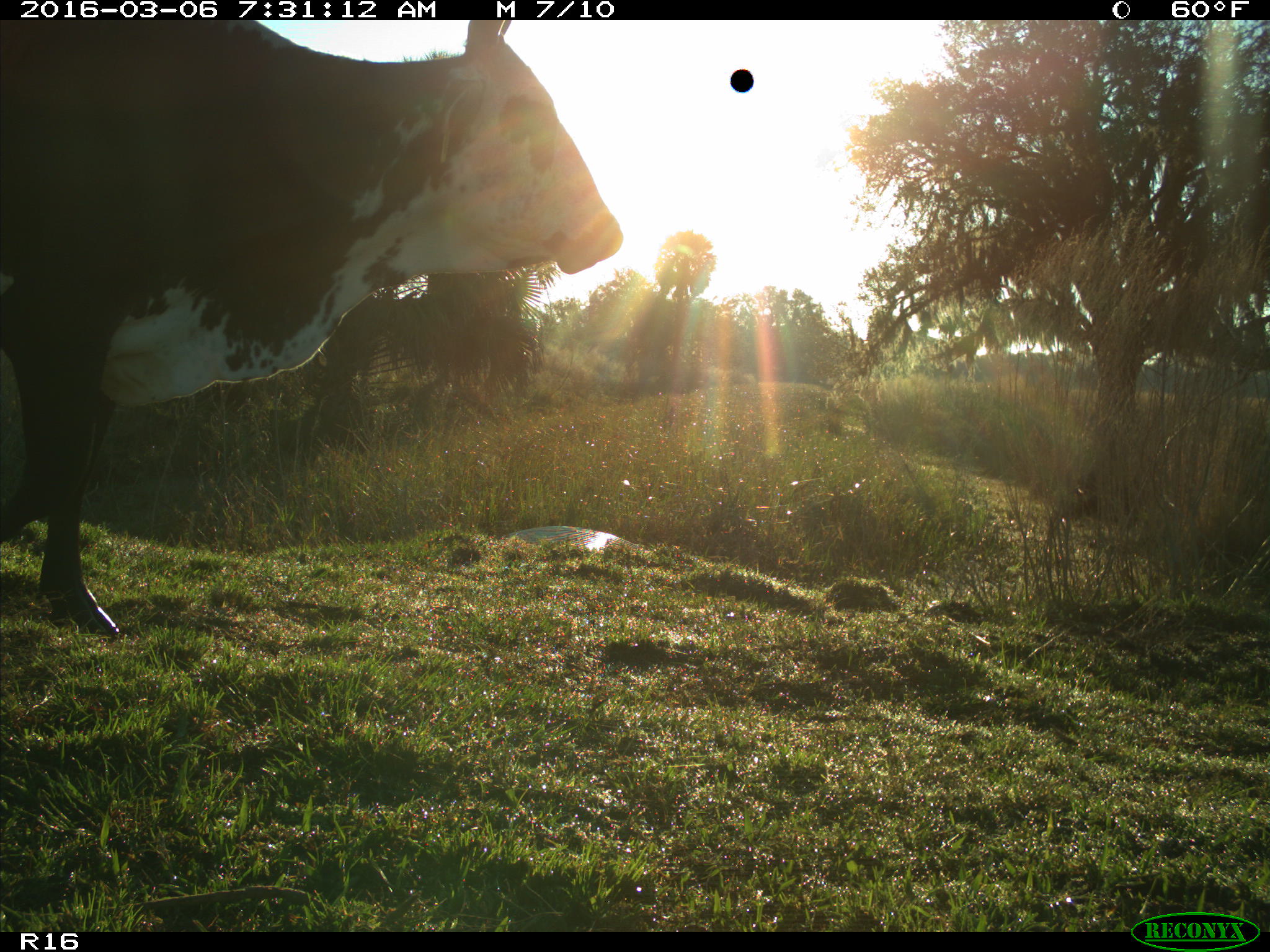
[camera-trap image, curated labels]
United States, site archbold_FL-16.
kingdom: Animalia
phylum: Chordata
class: Mammalia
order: Artiodactyla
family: Bovidae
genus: Bos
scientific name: Bos taurus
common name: domestic cow